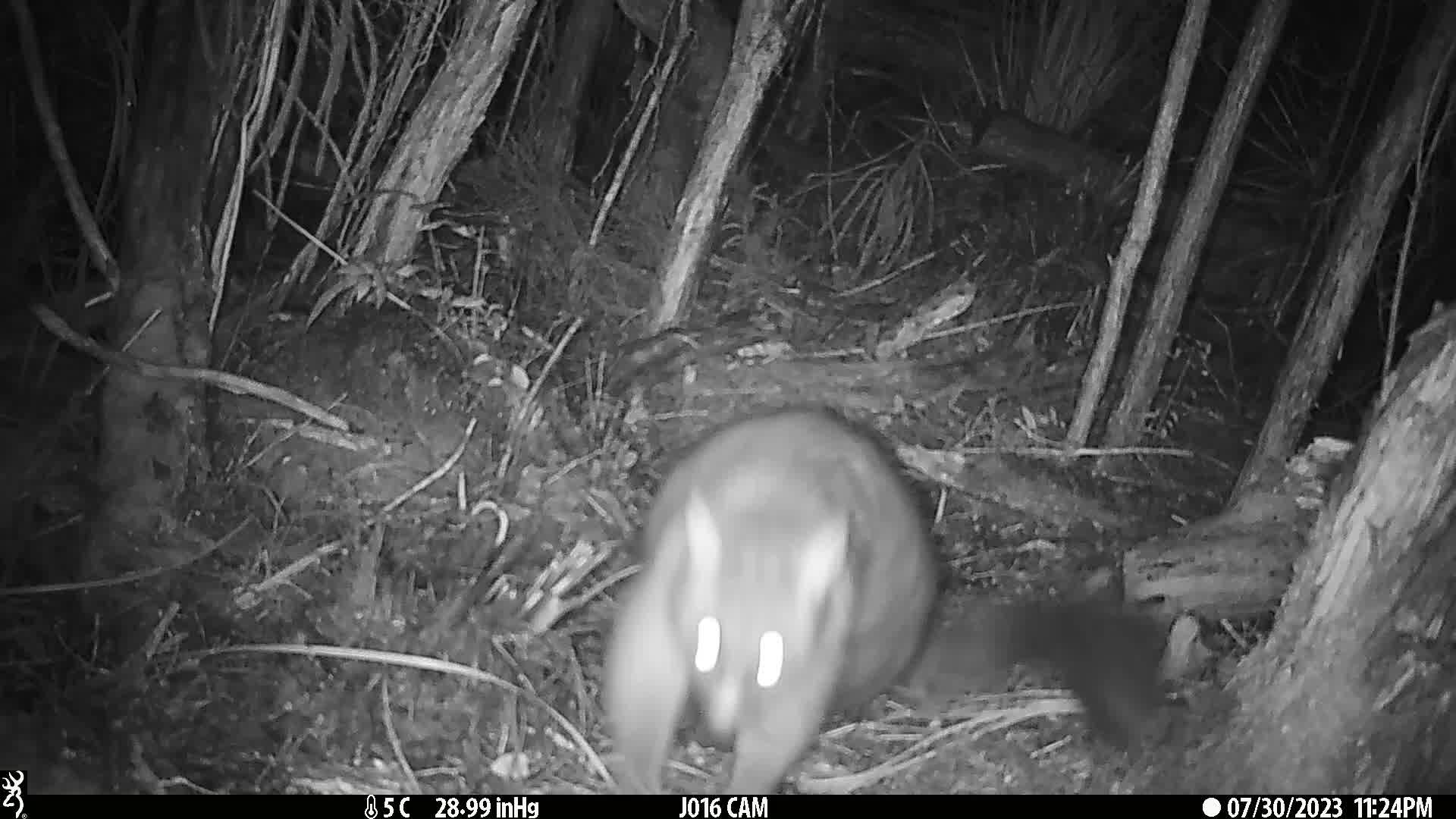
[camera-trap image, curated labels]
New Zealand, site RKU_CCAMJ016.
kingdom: Animalia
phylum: Chordata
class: Mammalia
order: Diprotodontia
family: Phalangeridae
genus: Trichosurus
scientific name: Trichosurus vulpecula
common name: common brushtail possum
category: possum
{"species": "possum (common brushtail possum) (Trichosurus vulpecula)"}